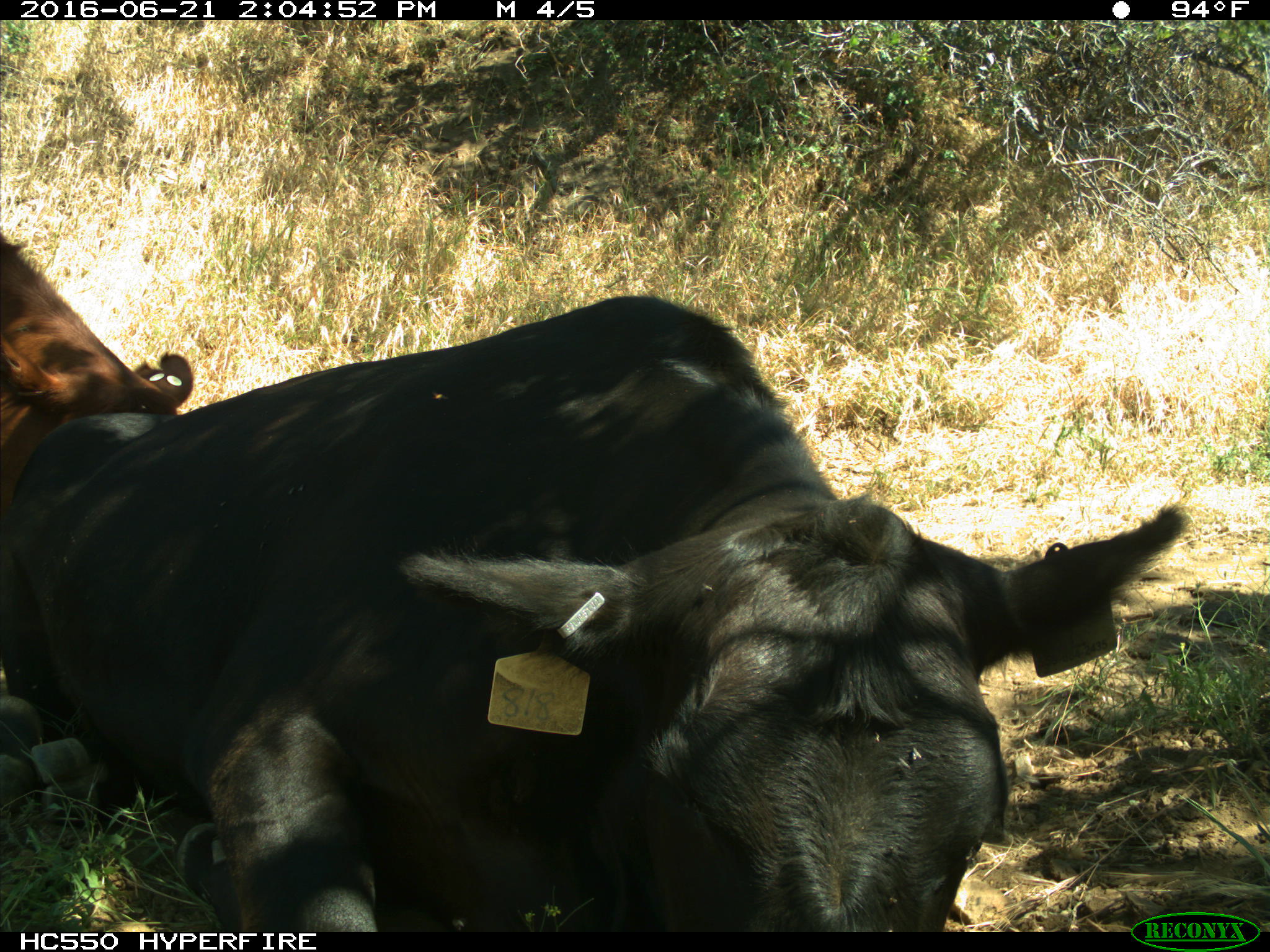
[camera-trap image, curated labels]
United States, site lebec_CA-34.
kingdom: Animalia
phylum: Chordata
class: Mammalia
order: Artiodactyla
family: Bovidae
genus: Bos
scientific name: Bos taurus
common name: domestic cow